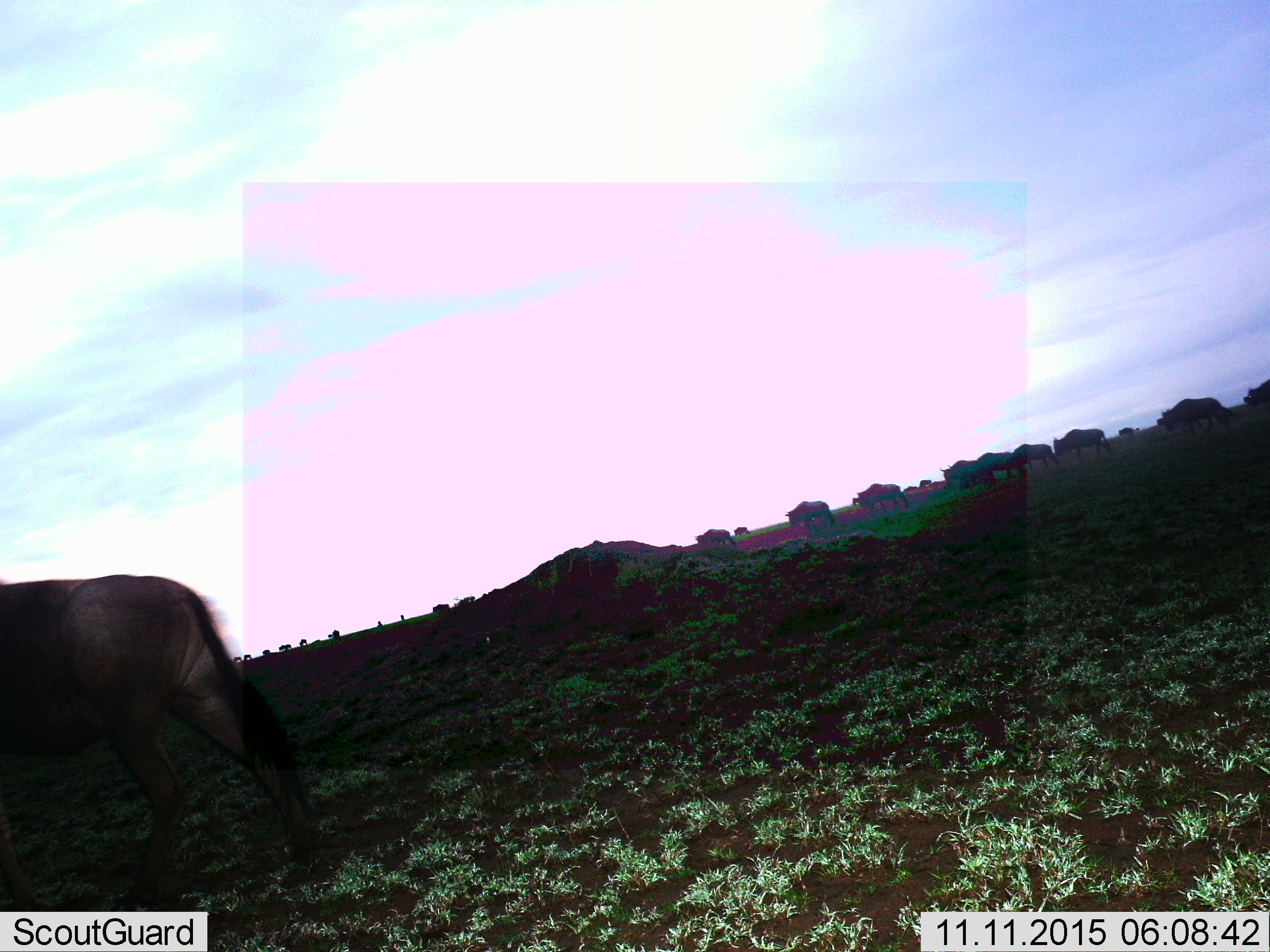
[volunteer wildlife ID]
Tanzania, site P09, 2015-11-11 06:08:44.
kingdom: Animalia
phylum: Chordata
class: Mammalia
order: Artiodactyla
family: Bovidae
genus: Connochaetes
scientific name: Connochaetes taurinus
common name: blue wildebeest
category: wildebeest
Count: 11-50.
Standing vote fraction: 56%.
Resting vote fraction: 0%.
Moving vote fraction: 78%.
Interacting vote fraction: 0%.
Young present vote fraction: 0%.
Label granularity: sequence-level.